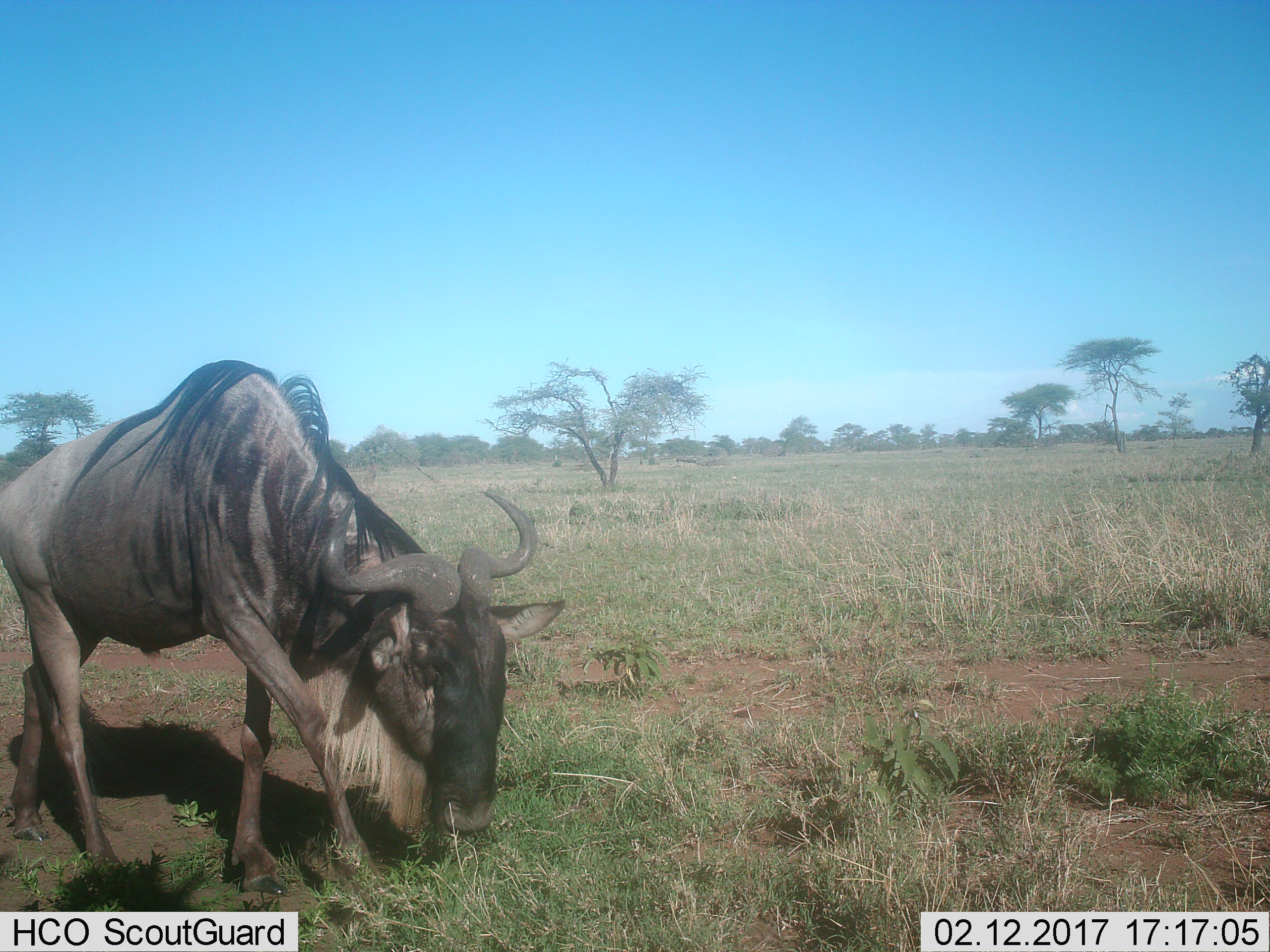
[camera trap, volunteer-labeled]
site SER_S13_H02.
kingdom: Animalia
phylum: Chordata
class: Mammalia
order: Artiodactyla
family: Bovidae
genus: Connochaetes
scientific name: Connochaetes taurinus taurinus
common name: blue wildebeest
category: wildebeestblue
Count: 1.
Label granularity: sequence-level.